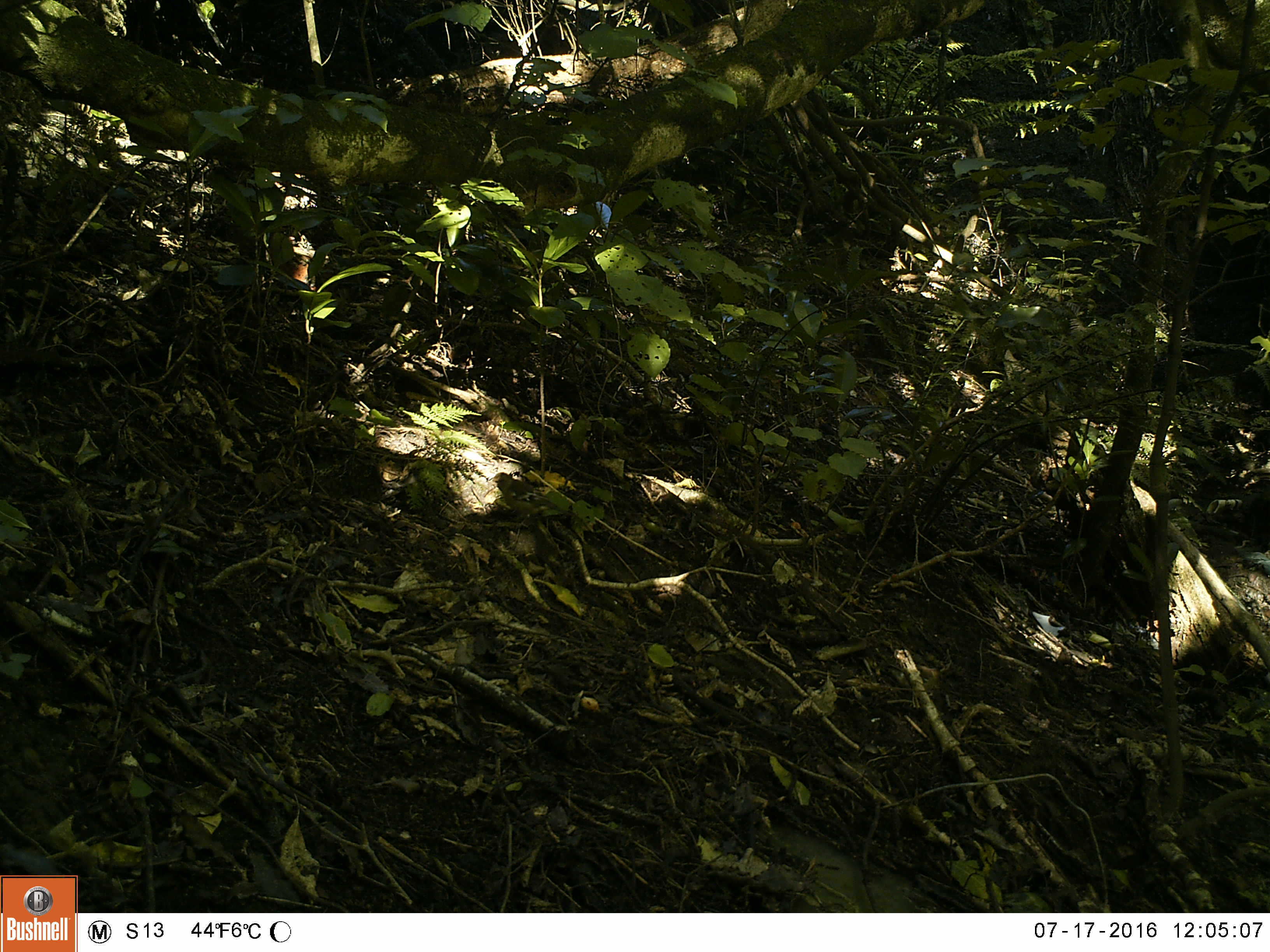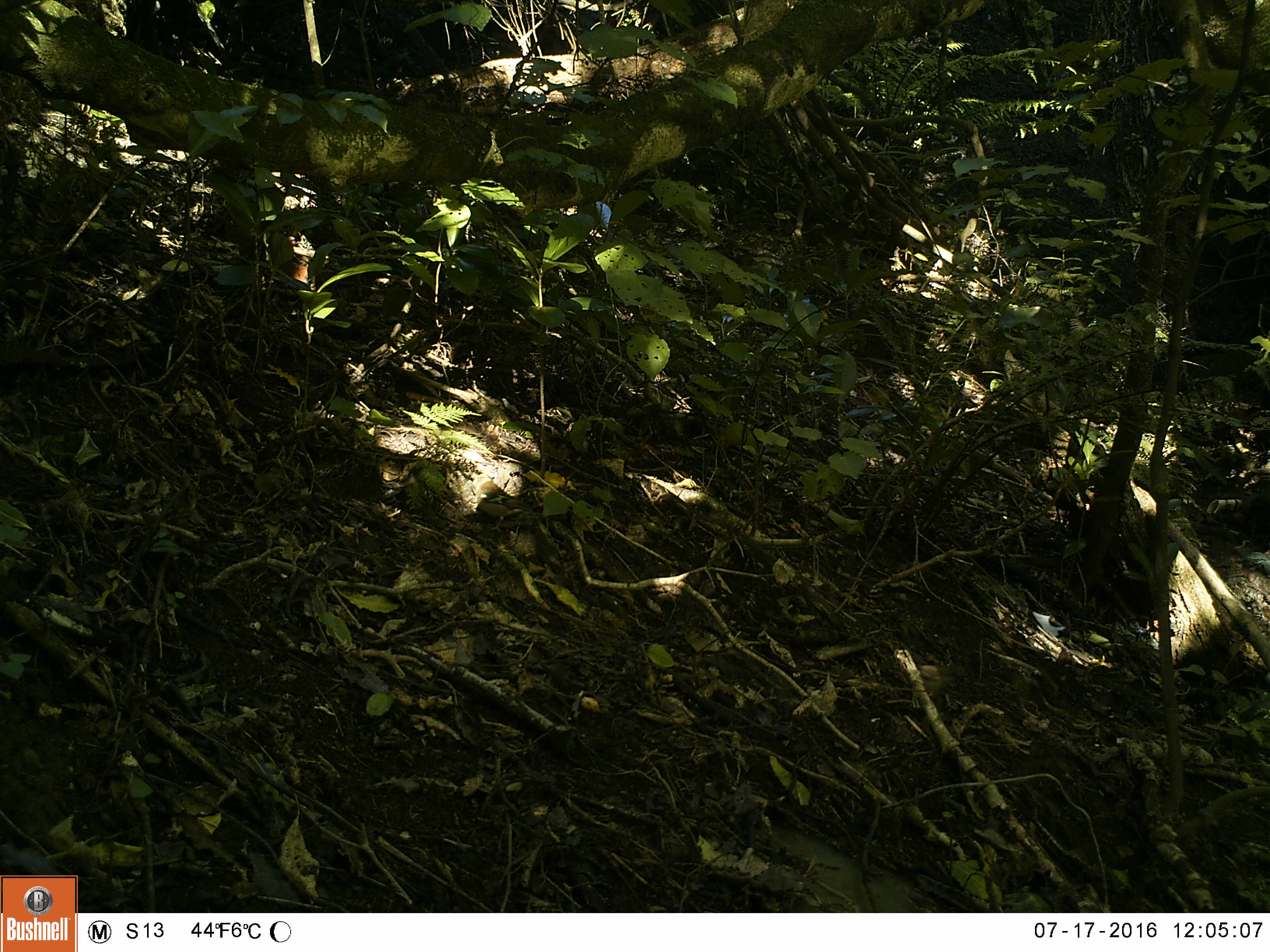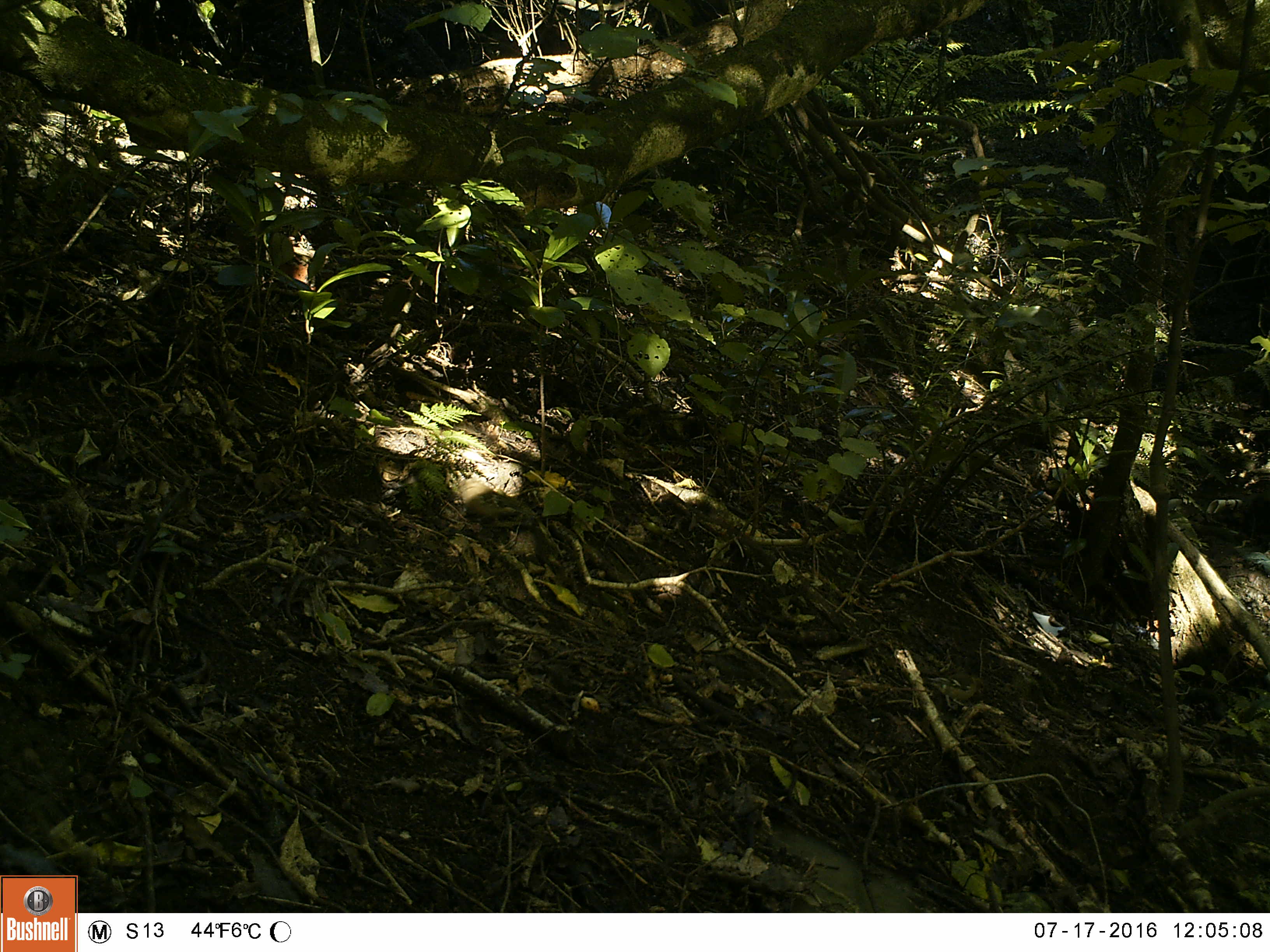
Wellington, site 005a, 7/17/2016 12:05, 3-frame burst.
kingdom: Animalia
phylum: Chordata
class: Aves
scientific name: Aves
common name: bird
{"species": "bird (Aves)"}